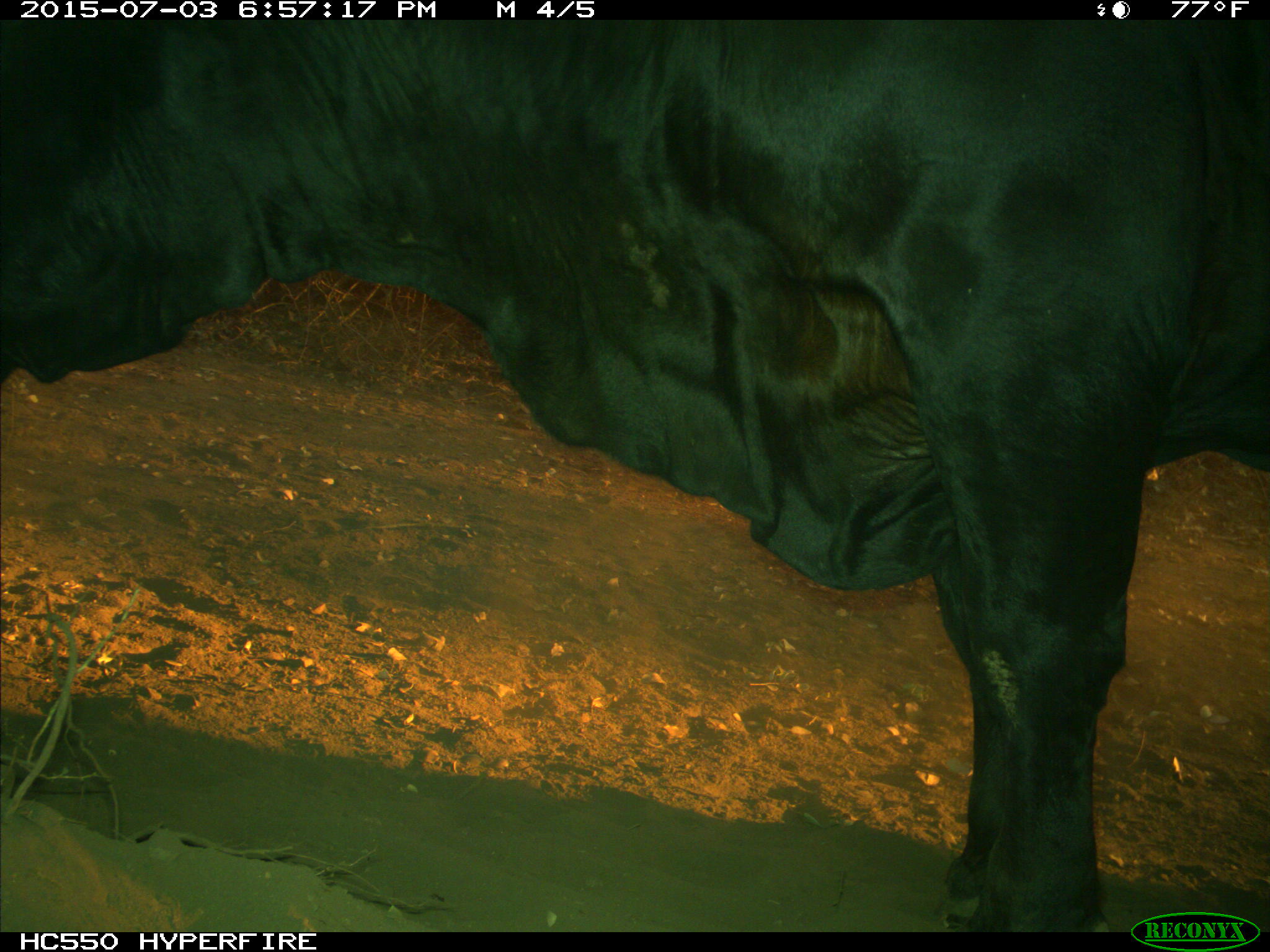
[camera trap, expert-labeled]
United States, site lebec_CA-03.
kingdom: Animalia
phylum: Chordata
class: Mammalia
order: Artiodactyla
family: Bovidae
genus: Bos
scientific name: Bos taurus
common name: domestic cow